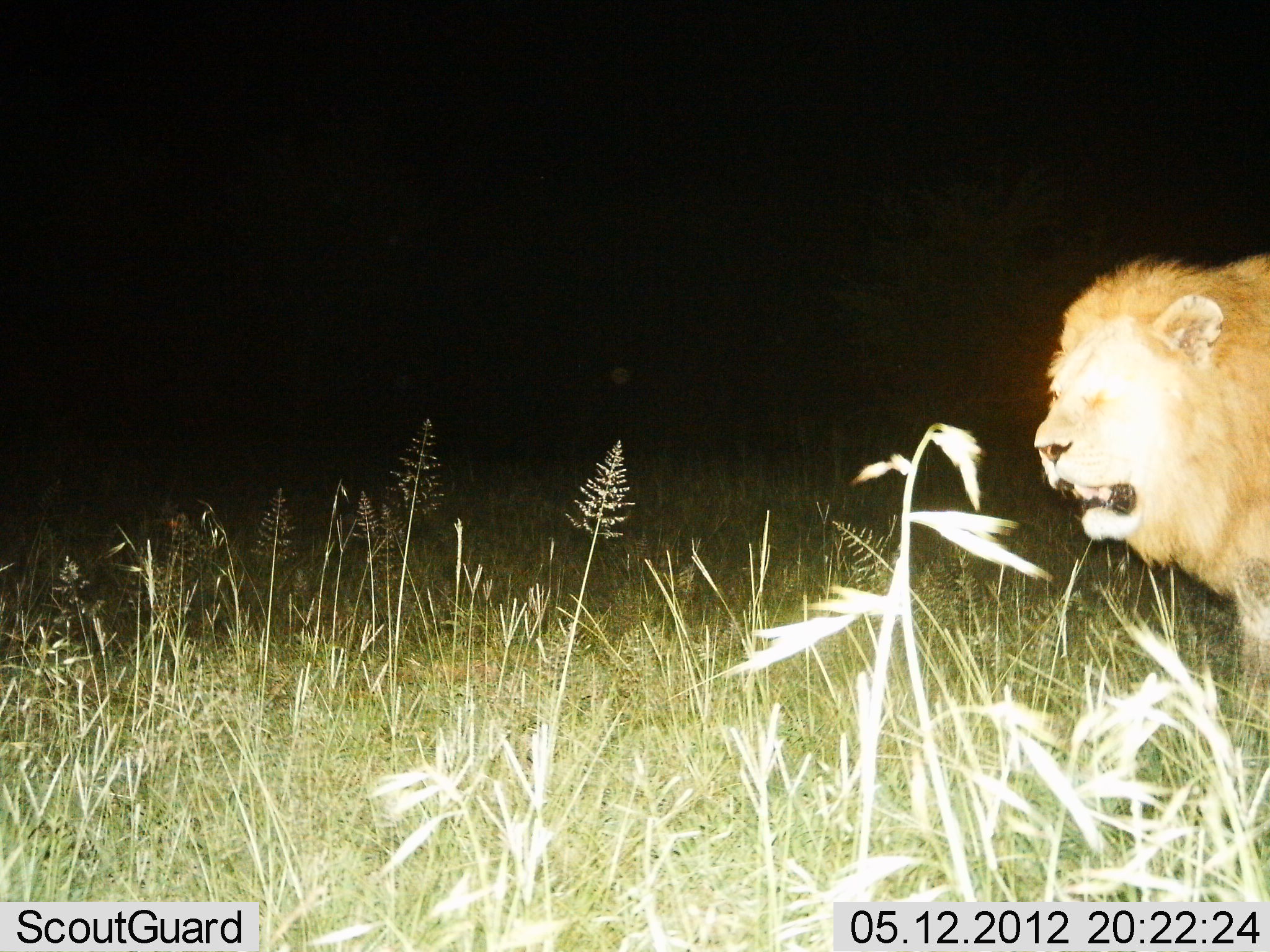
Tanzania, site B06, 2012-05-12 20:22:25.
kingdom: Animalia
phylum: Chordata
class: Mammalia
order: Carnivora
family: Felidae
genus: Panthera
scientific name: Panthera leo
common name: lion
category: lionmale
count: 1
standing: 54%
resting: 4%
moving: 46%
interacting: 4%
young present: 0%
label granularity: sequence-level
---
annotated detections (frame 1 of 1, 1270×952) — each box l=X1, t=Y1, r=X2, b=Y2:
animal: l=1032, t=247, r=1270, b=682